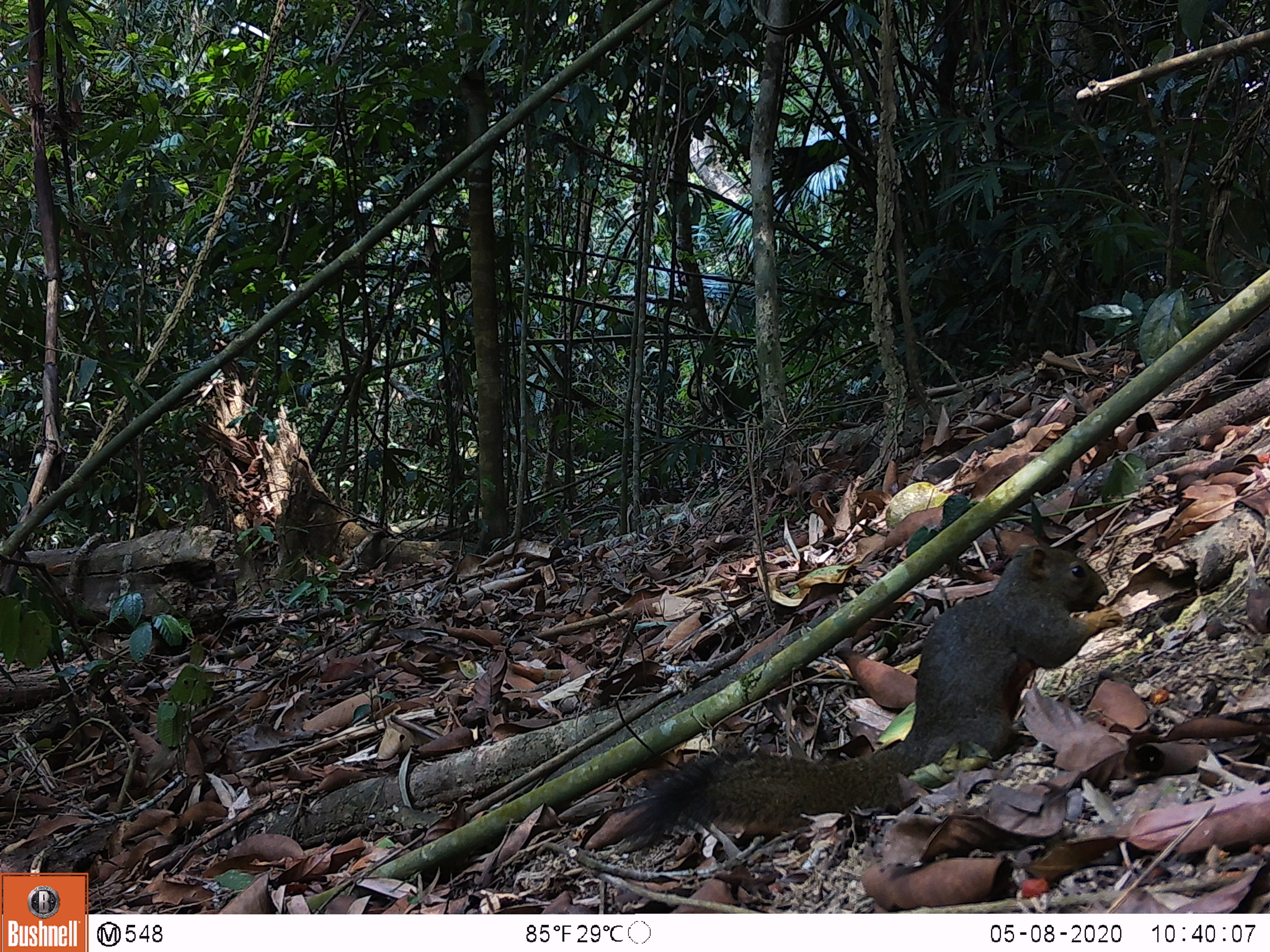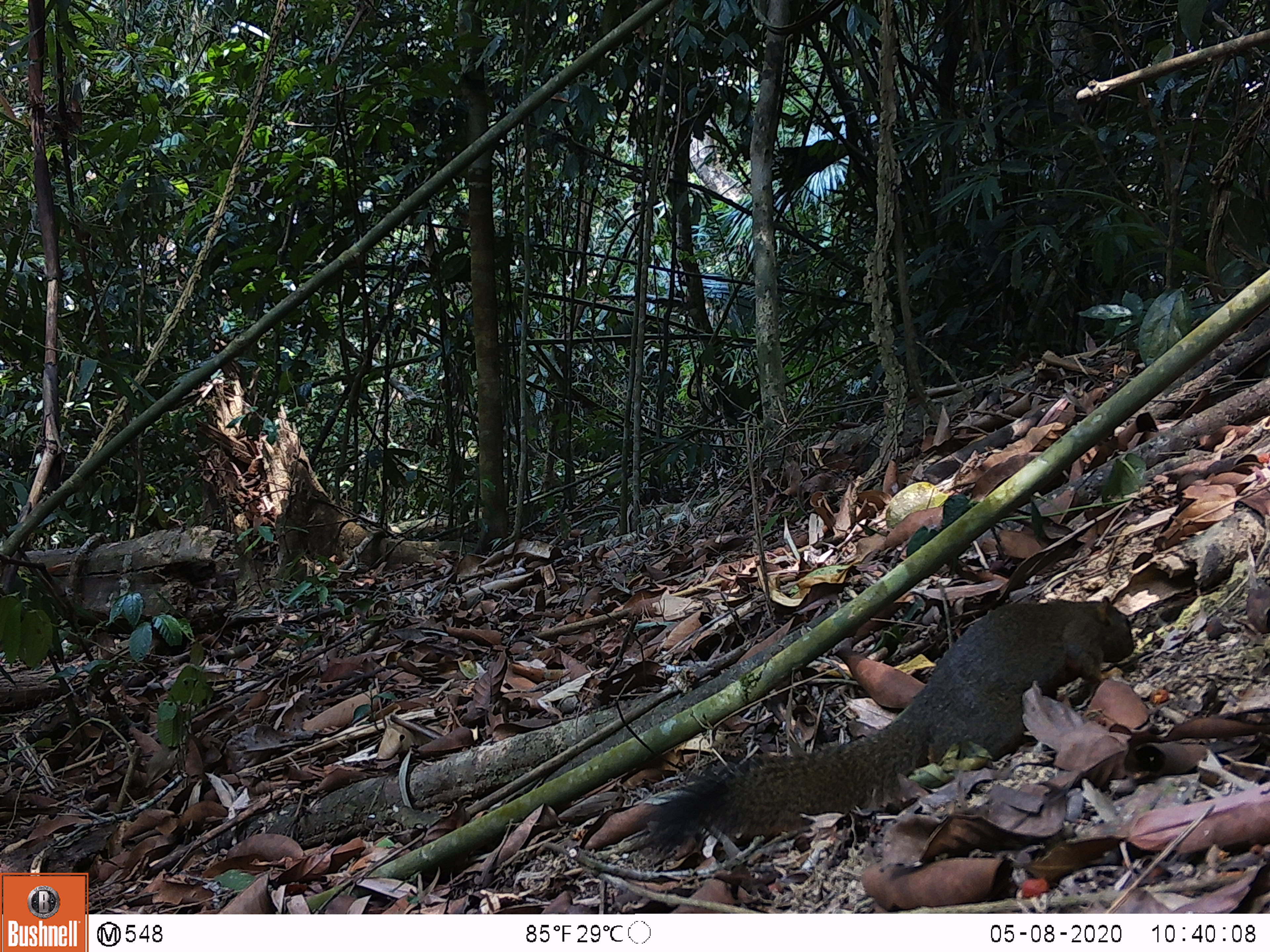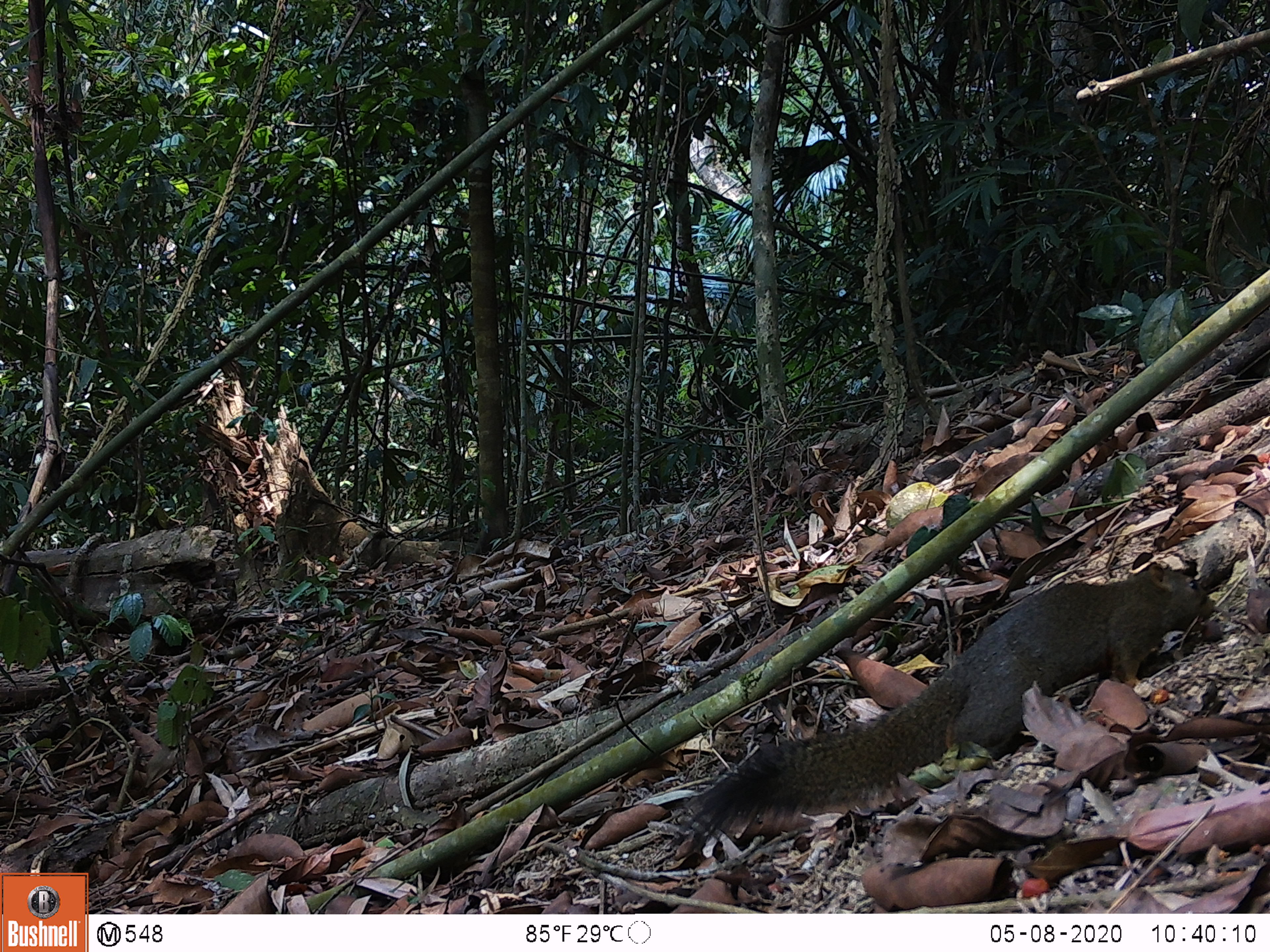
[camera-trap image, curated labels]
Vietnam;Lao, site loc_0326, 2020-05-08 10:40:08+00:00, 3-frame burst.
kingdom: Animalia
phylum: Chordata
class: Mammalia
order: Rodentia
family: Sciuridae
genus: Callosciurus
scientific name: Callosciurus erythraeus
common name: pallas's squirrel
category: pallass squirrel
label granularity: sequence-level